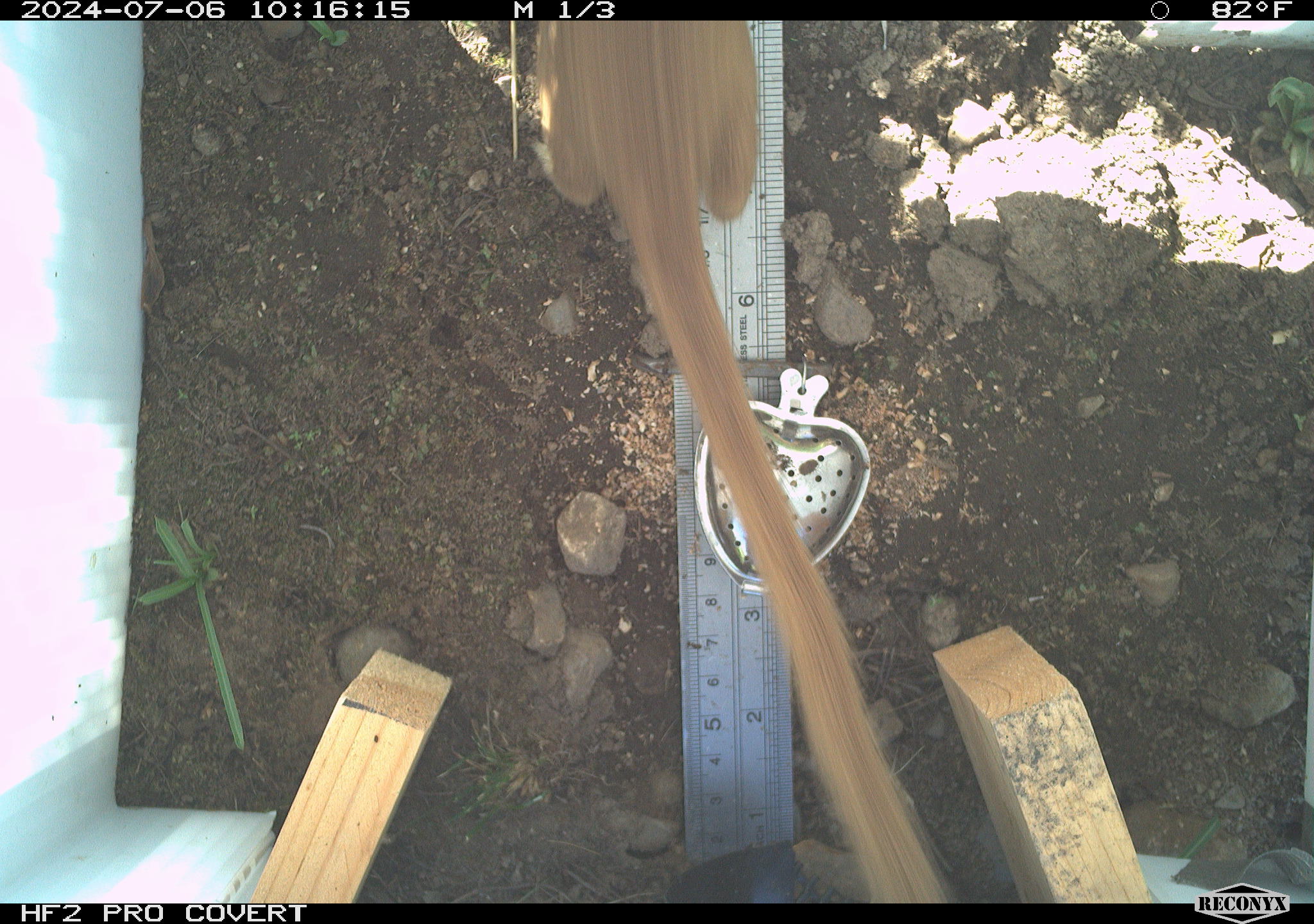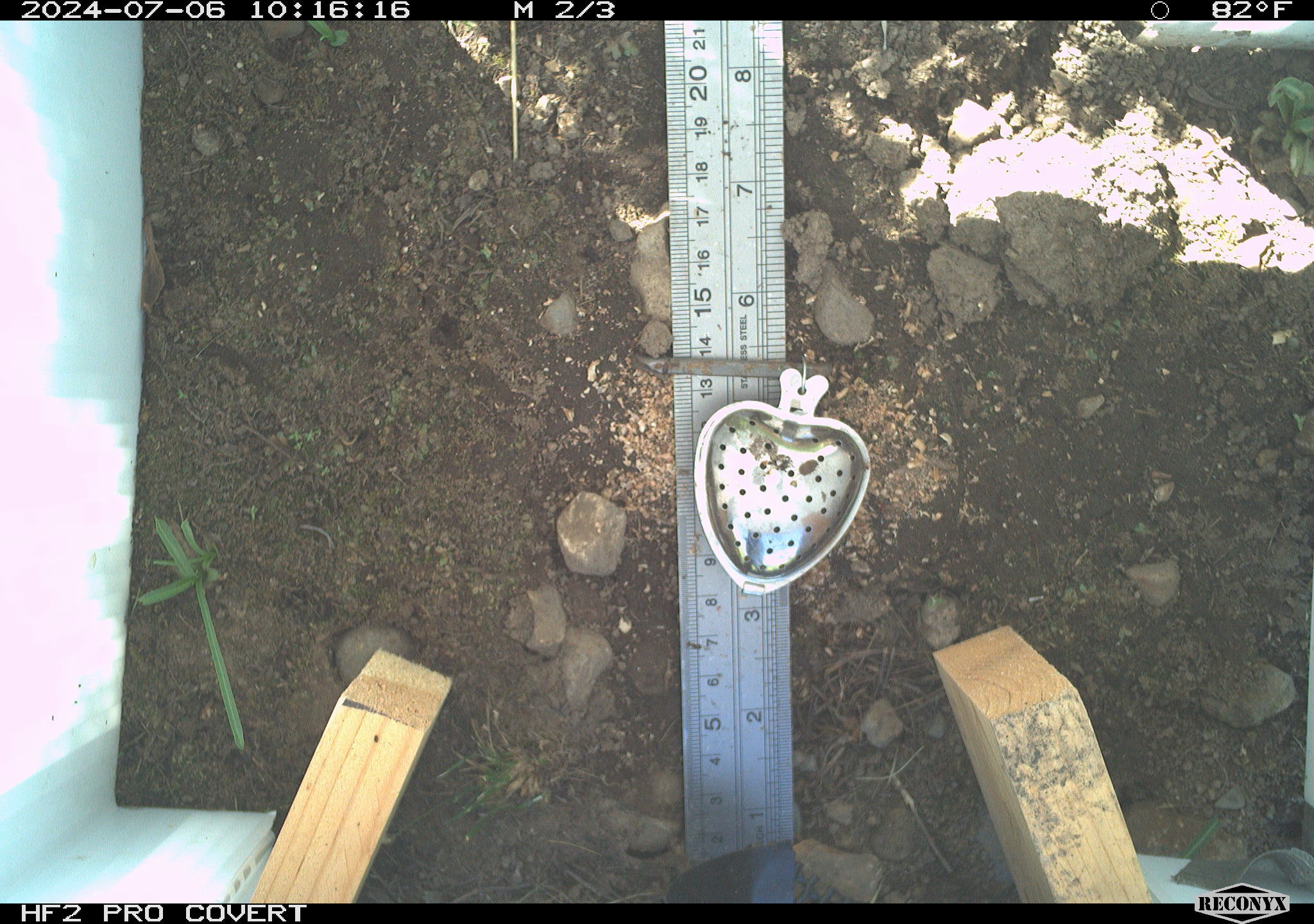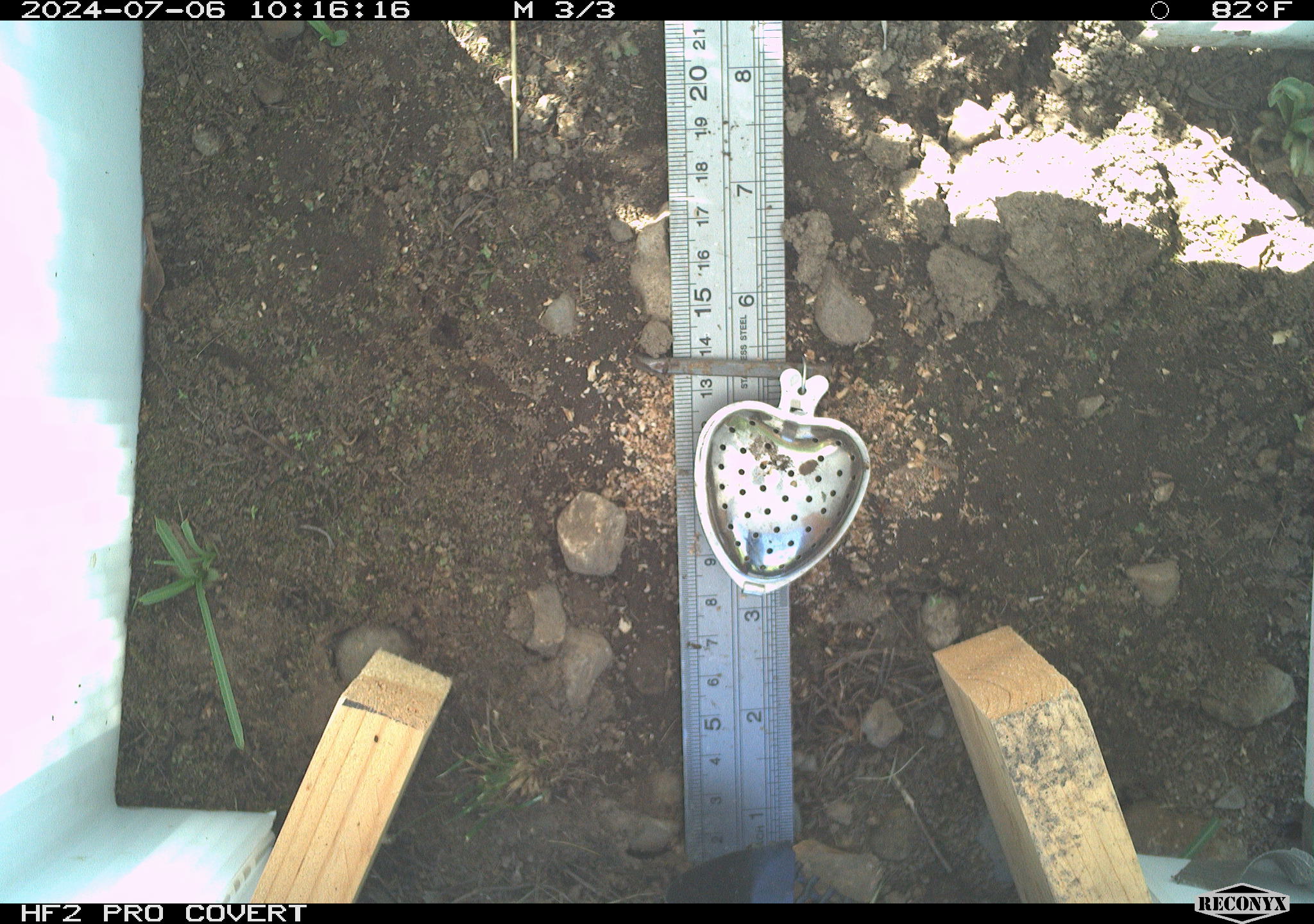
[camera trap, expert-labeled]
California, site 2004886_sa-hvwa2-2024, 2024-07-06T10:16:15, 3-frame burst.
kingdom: Animalia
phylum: Chordata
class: Mammalia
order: Carnivora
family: Mustelidae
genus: Neogale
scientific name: Neogale frenata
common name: long-tailed weasel